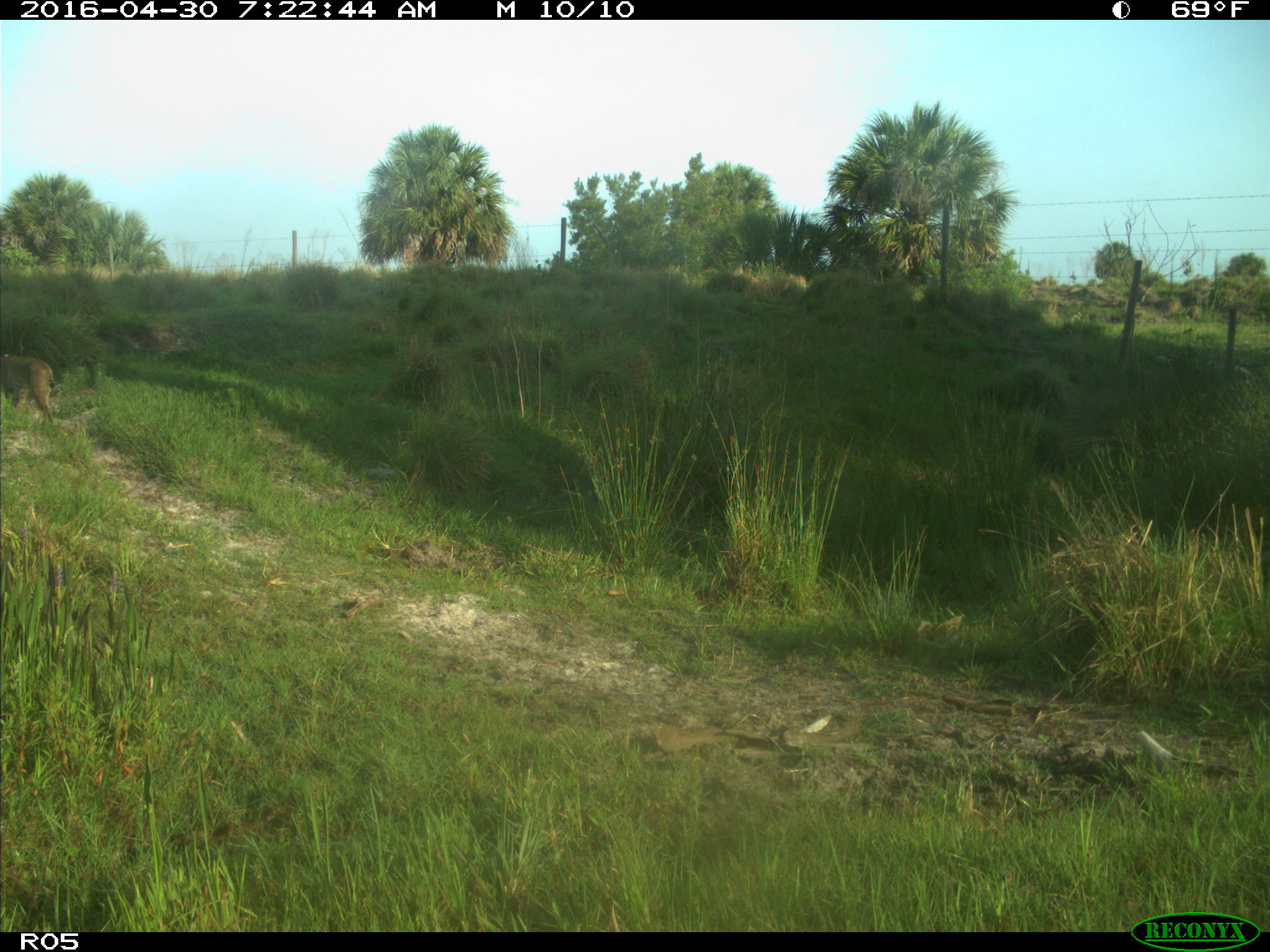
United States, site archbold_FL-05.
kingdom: Animalia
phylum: Chordata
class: Mammalia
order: Carnivora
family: Felidae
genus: Lynx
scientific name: Lynx rufus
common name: bobcat